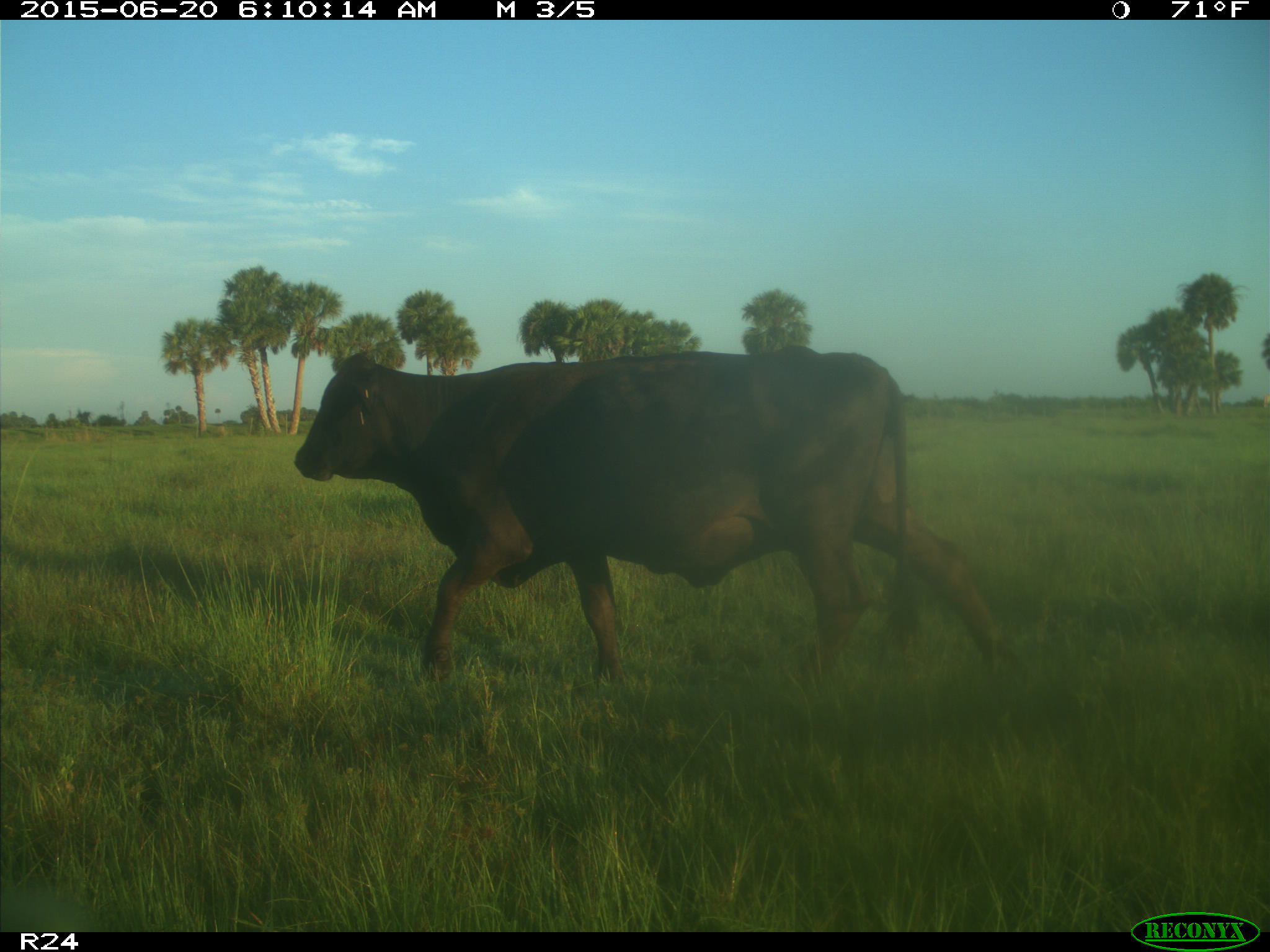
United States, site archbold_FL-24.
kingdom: Animalia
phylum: Chordata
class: Mammalia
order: Artiodactyla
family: Bovidae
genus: Bos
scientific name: Bos taurus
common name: domestic cow